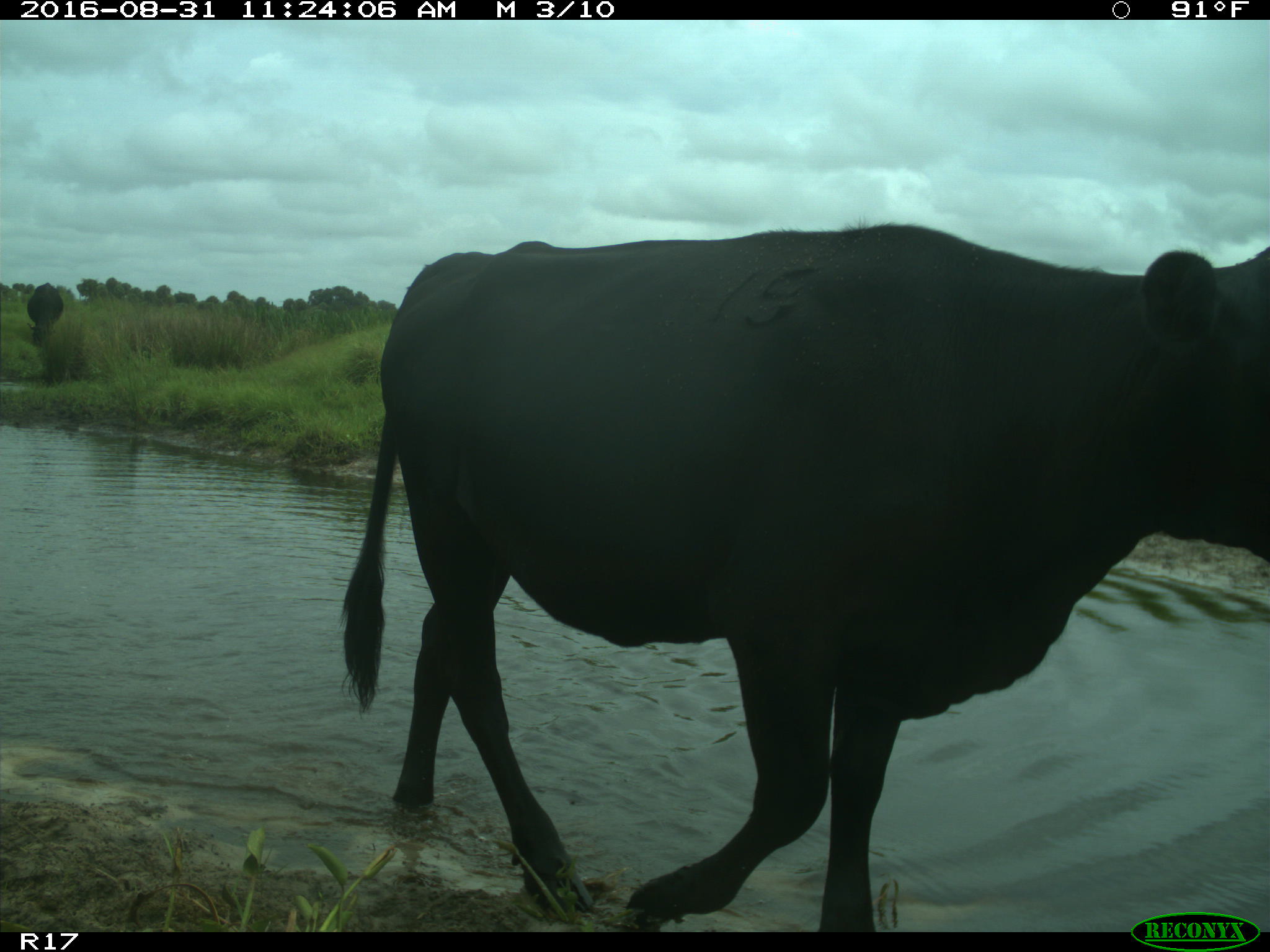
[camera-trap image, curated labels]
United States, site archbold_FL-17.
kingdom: Animalia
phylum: Chordata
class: Mammalia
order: Artiodactyla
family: Bovidae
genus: Bos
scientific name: Bos taurus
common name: domestic cow